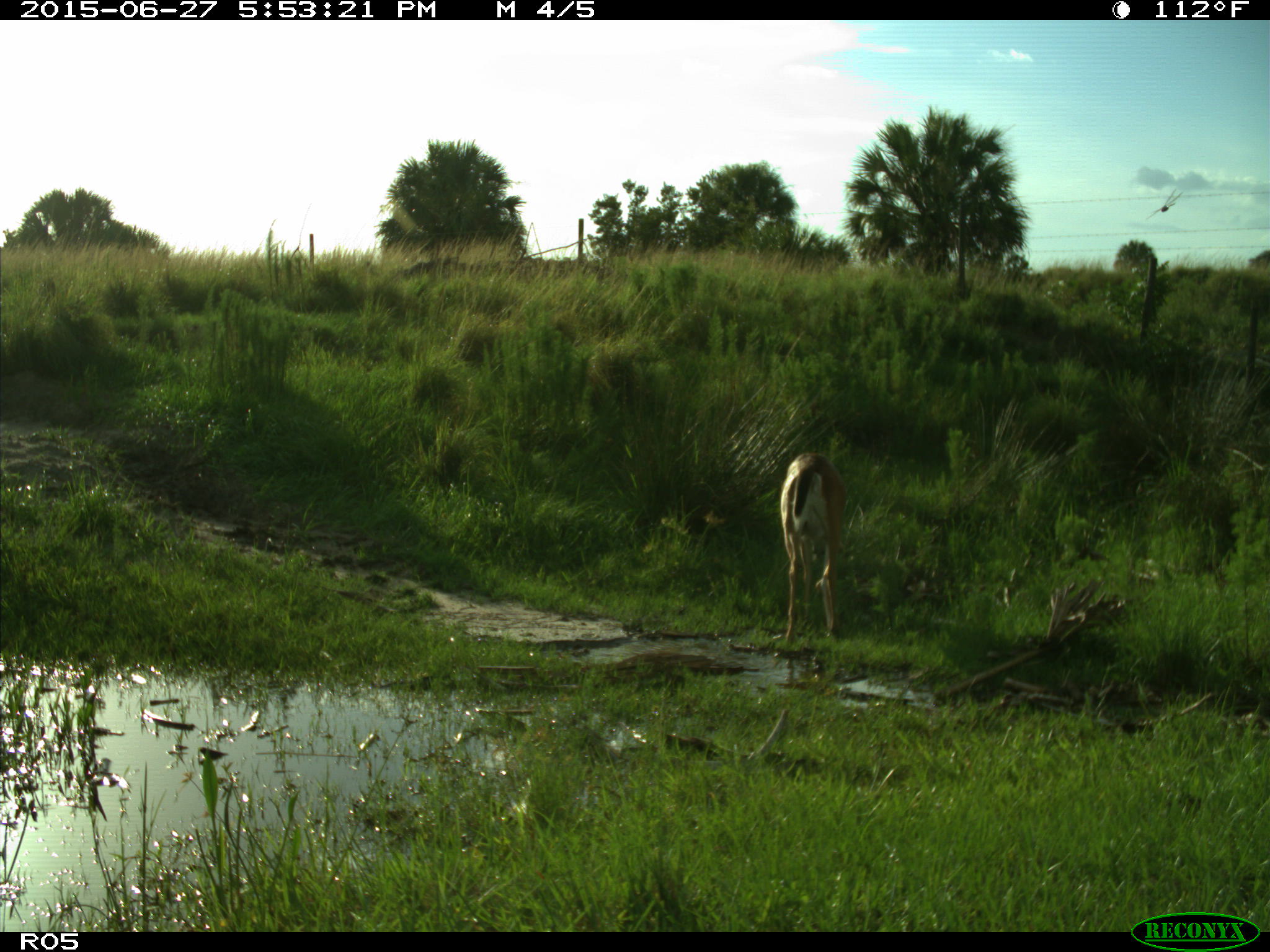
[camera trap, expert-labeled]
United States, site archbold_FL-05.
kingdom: Animalia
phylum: Chordata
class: Mammalia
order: Artiodactyla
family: Cervidae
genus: Odocoileus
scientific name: Odocoileus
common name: deer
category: unidentified deer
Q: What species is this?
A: Unidentified deer (deer) (Odocoileus).